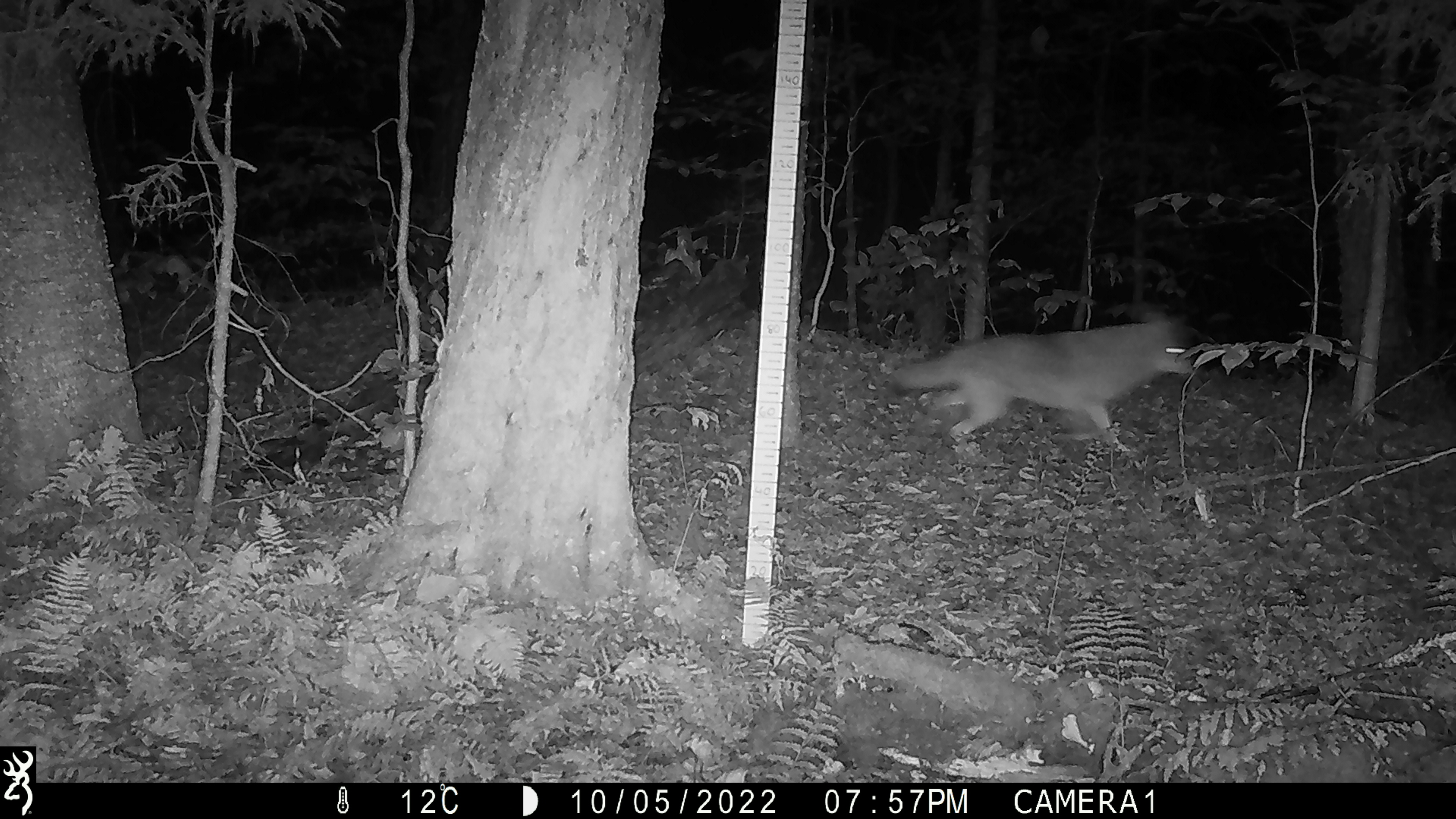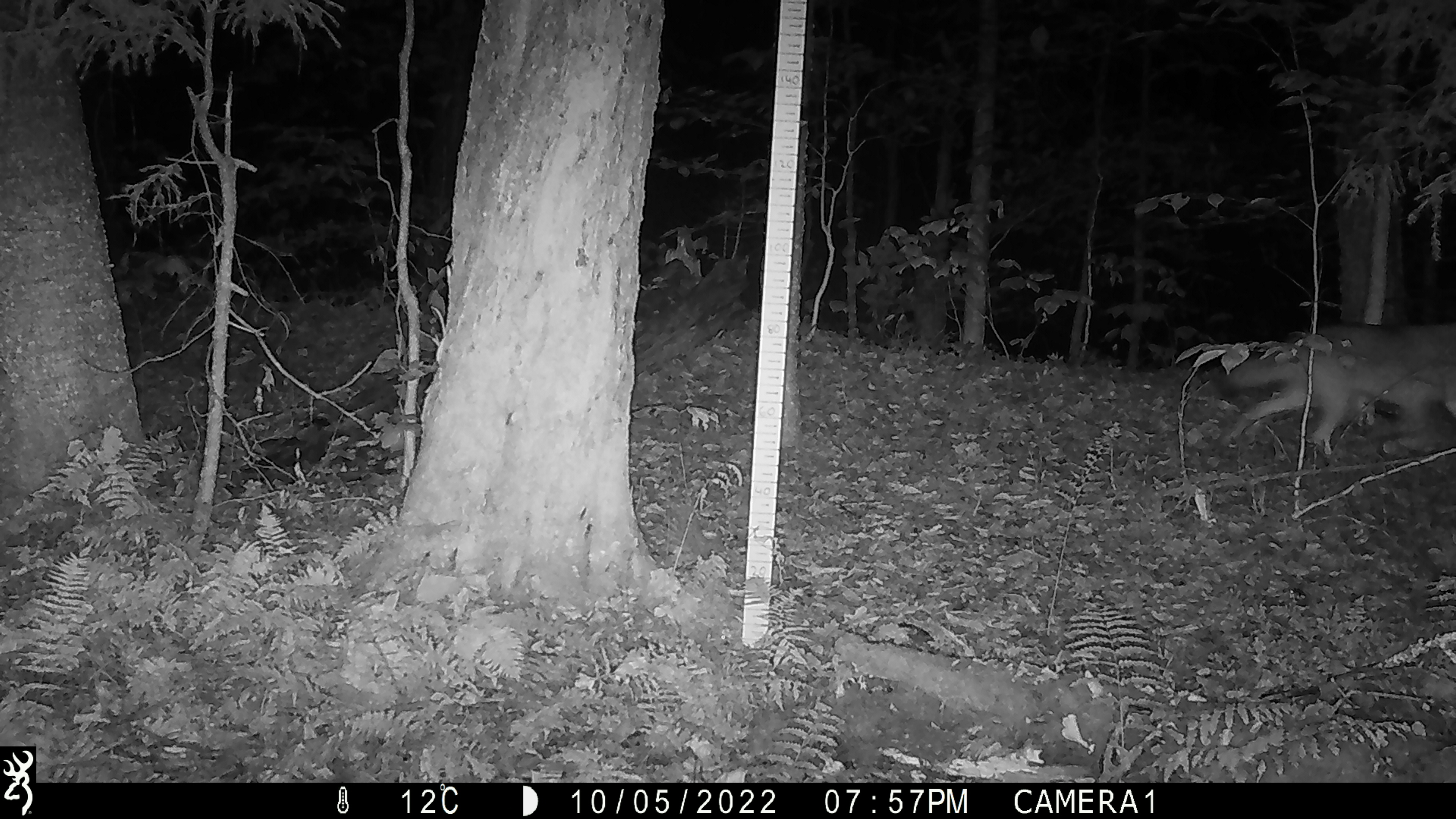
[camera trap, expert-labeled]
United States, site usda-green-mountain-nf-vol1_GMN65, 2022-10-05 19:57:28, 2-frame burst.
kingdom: Animalia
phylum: Chordata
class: Mammalia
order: Carnivora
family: Canidae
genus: Canis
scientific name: Canis latrans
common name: coyote